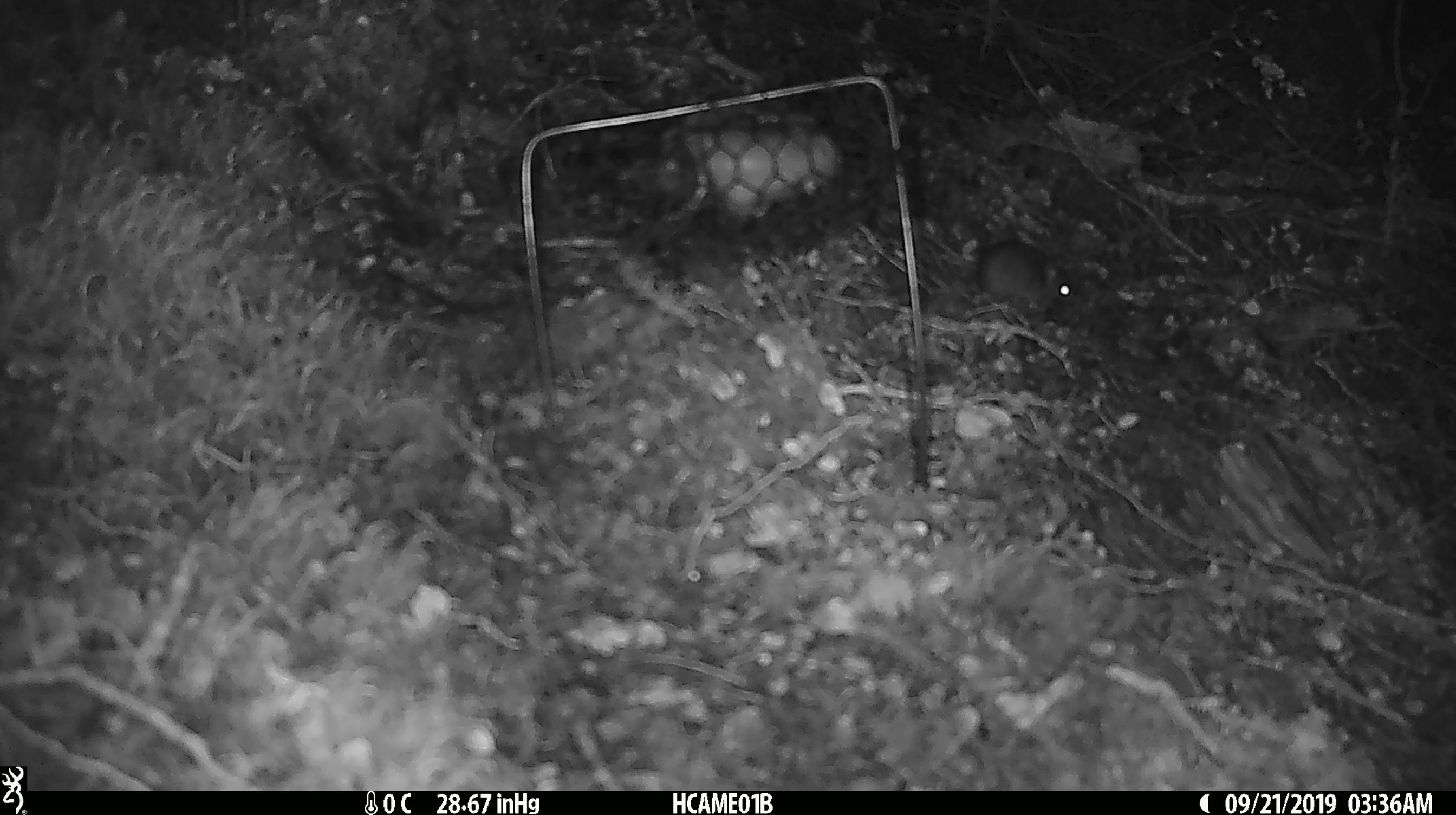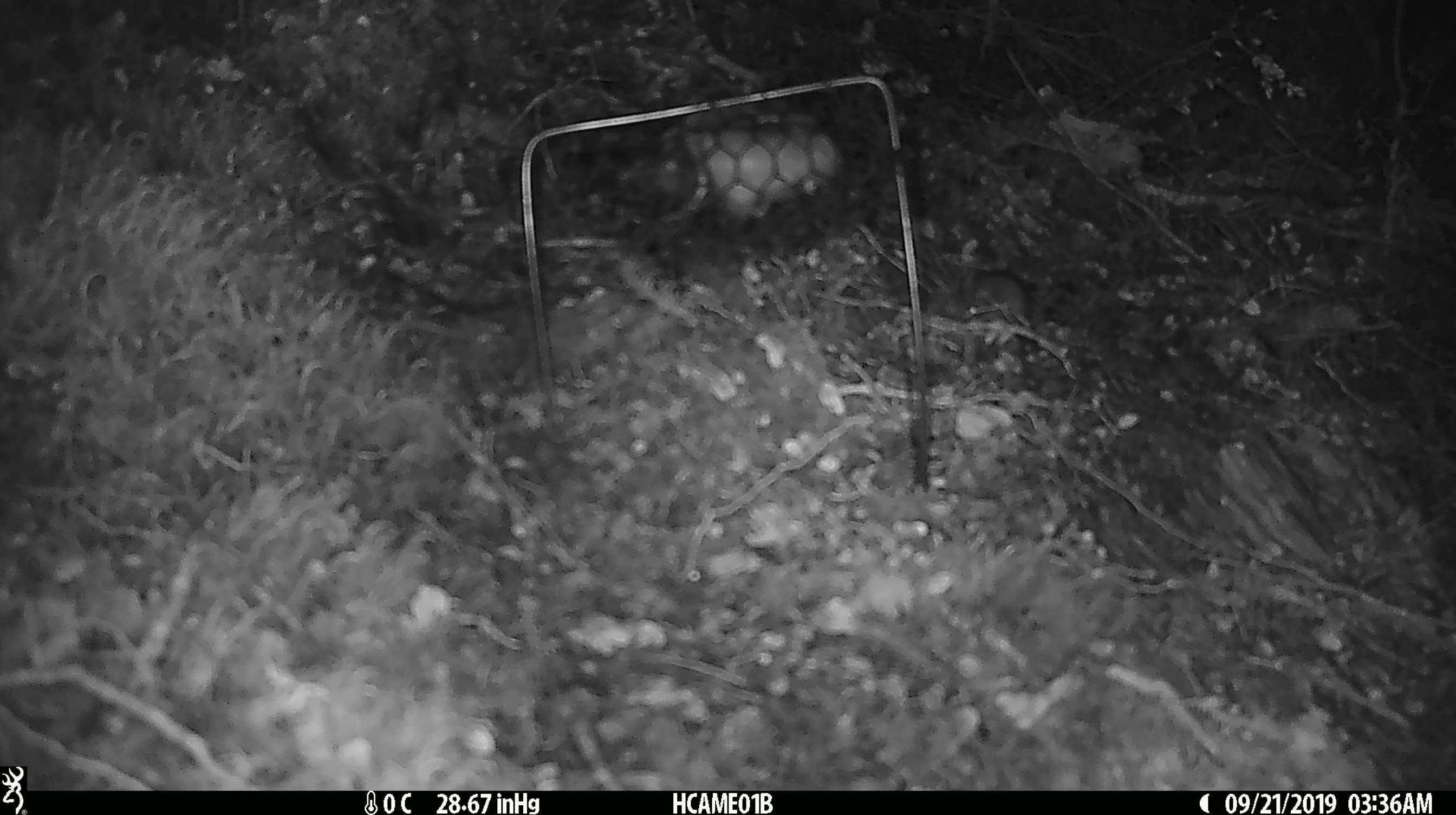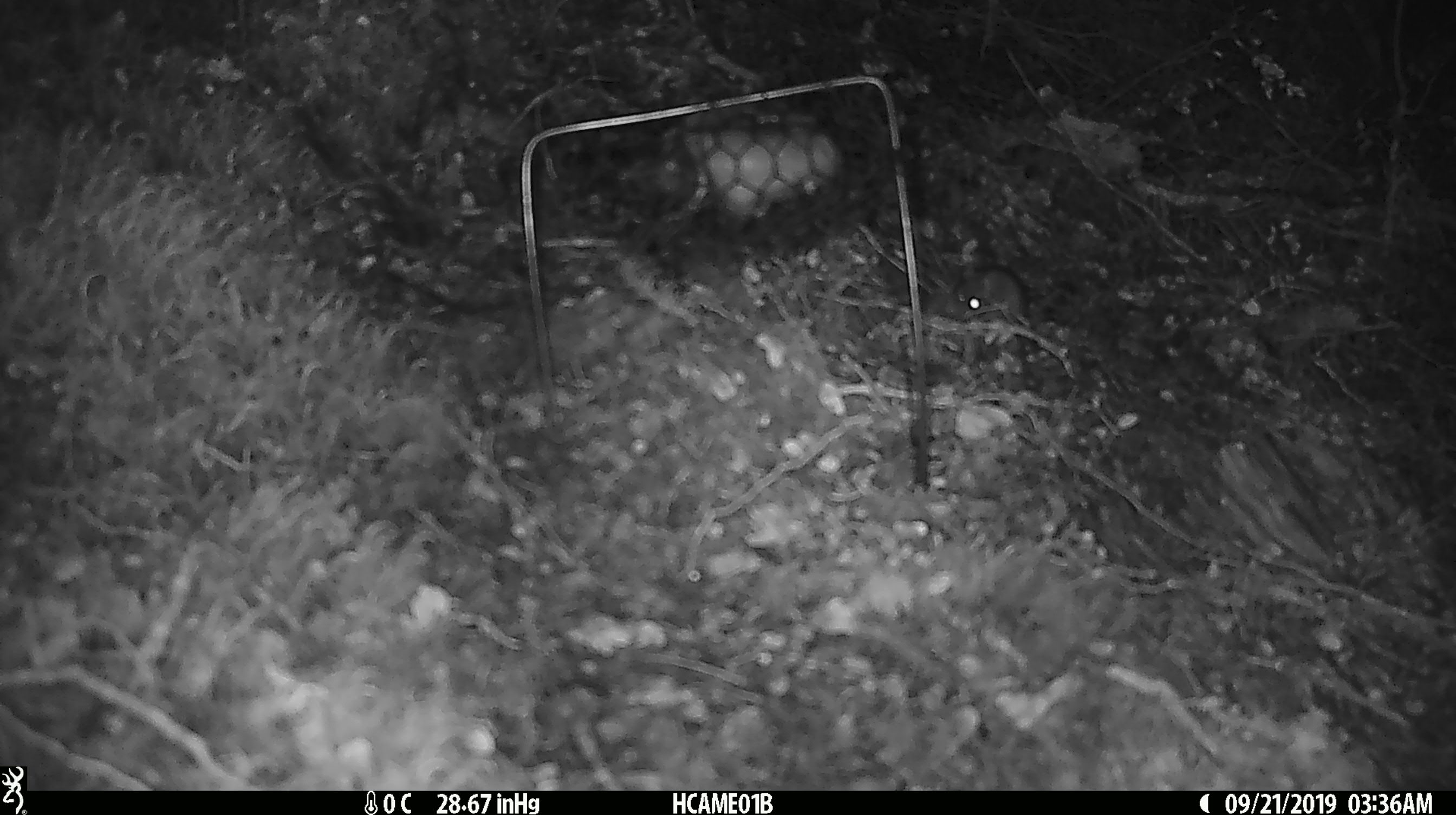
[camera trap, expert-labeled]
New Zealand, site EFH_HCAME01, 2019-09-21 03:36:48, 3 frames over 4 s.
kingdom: Animalia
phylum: Chordata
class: Mammalia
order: Rodentia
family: Muridae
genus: Mus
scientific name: Mus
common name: mouse